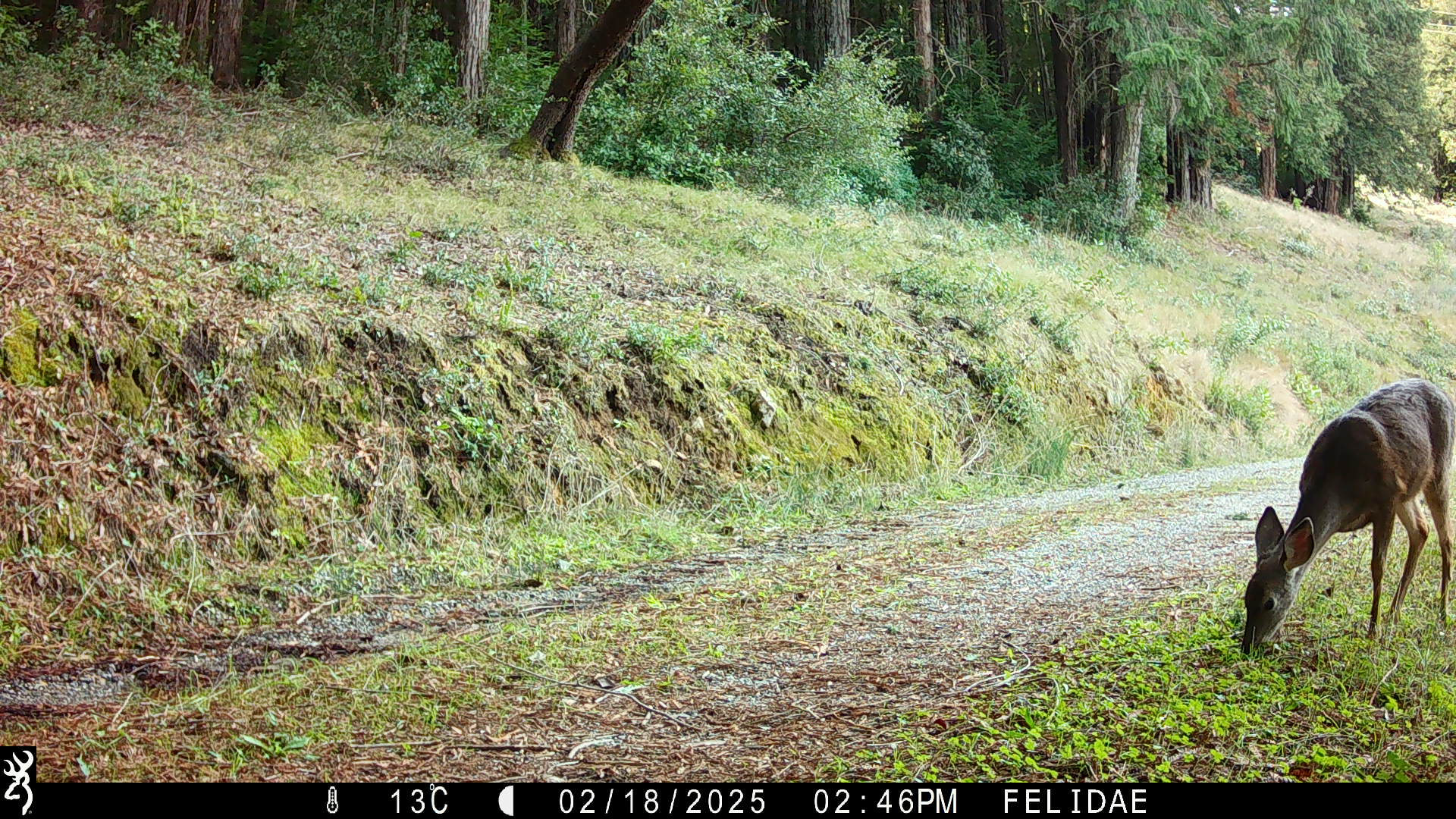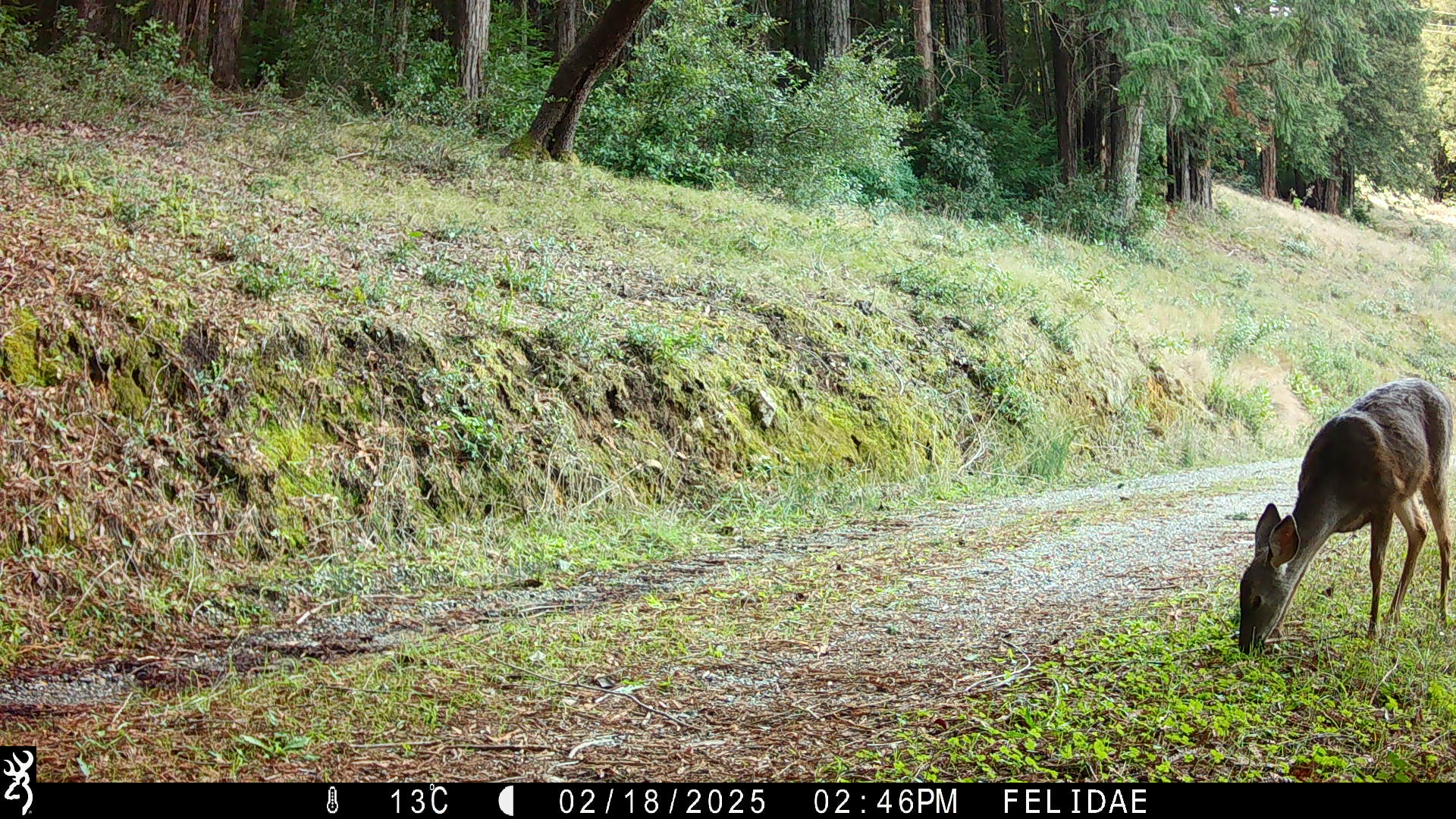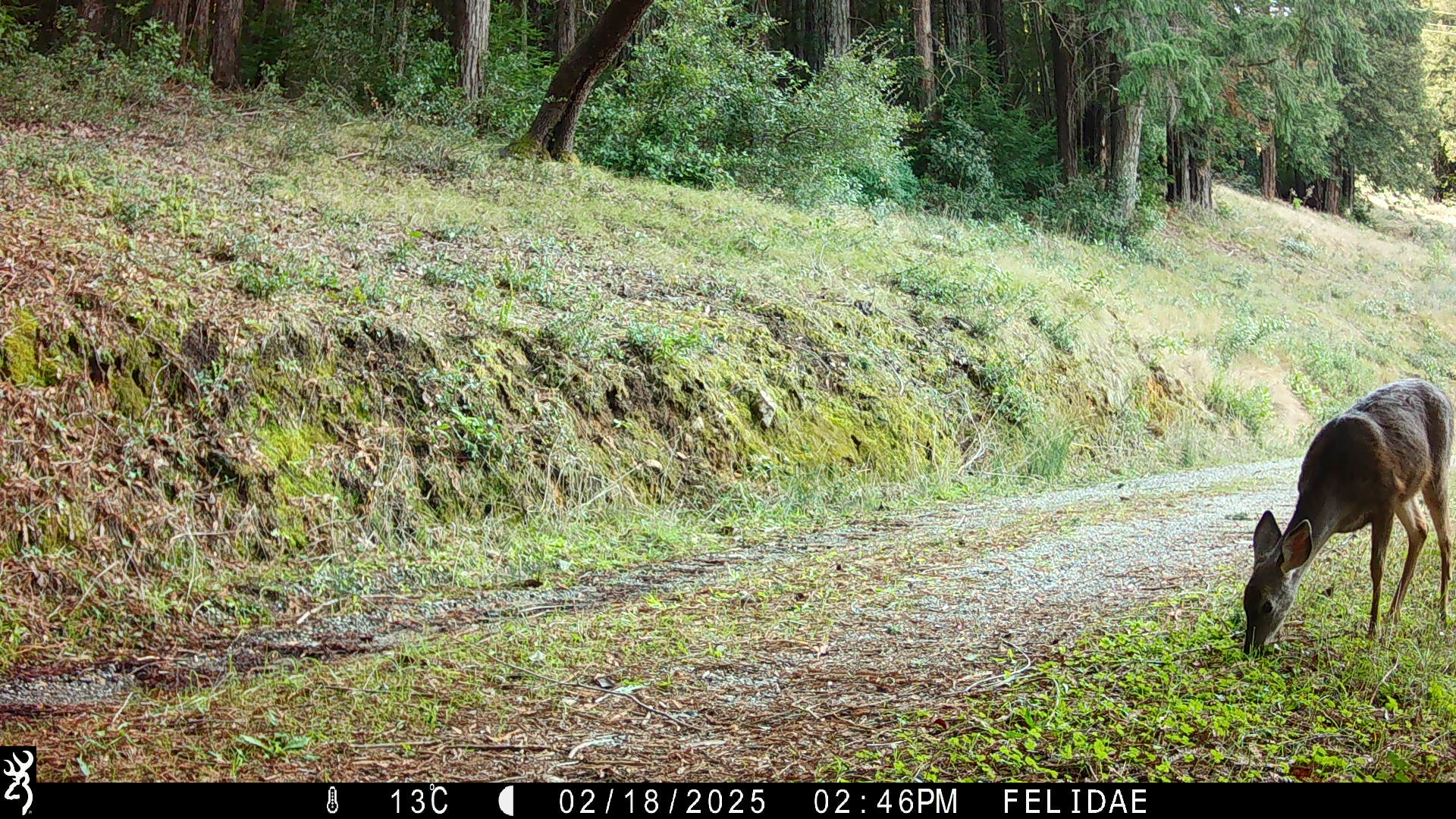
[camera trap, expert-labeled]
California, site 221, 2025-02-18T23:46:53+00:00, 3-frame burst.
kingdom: Animalia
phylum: Chordata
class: Mammalia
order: Artiodactyla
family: Cervidae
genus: Odocoileus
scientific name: Odocoileus hemionus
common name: mule deer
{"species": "mule deer (Odocoileus hemionus)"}